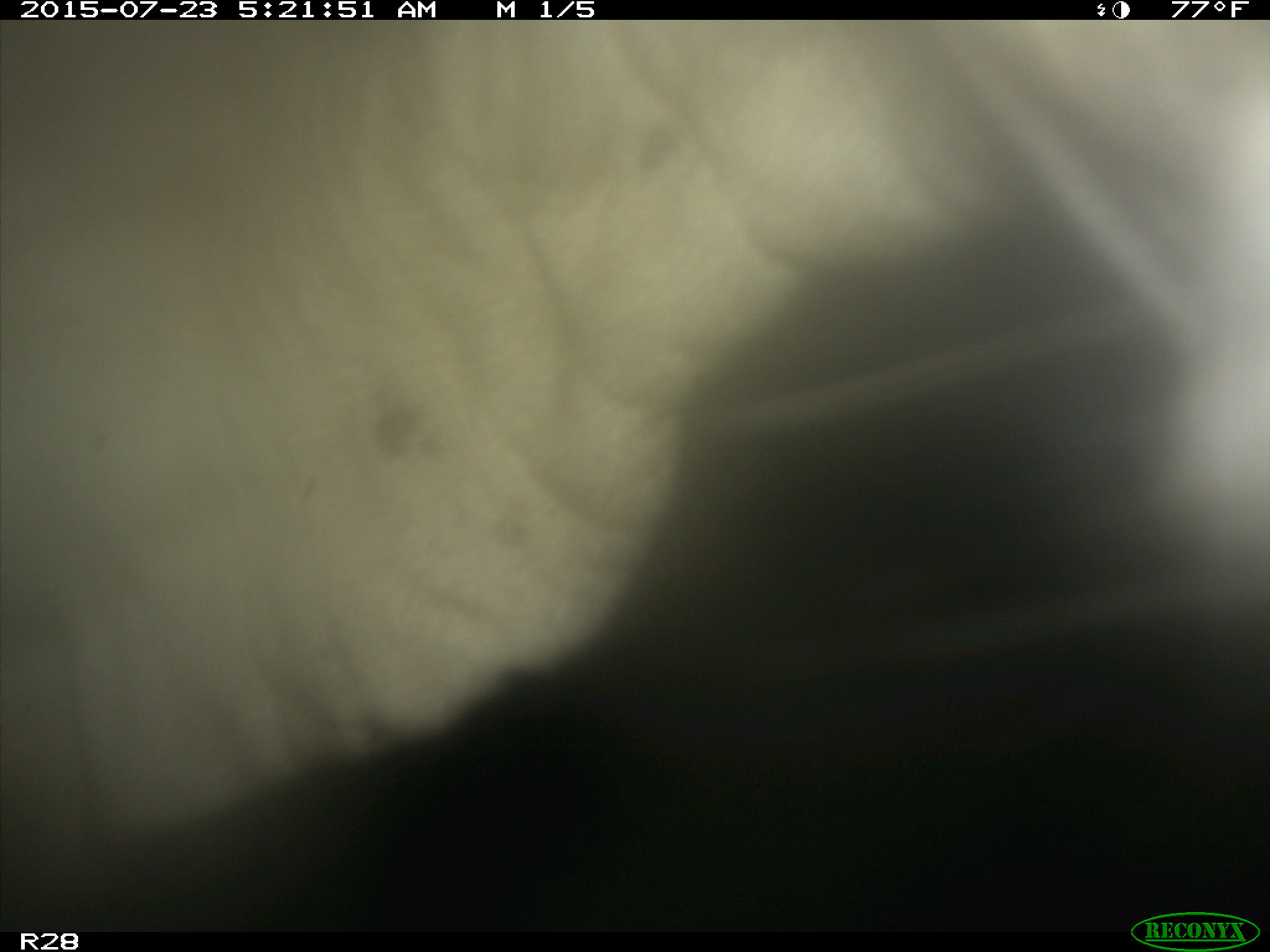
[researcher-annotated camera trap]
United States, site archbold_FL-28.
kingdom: Animalia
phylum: Chordata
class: Mammalia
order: Artiodactyla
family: Bovidae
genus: Bos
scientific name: Bos taurus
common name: domestic cow